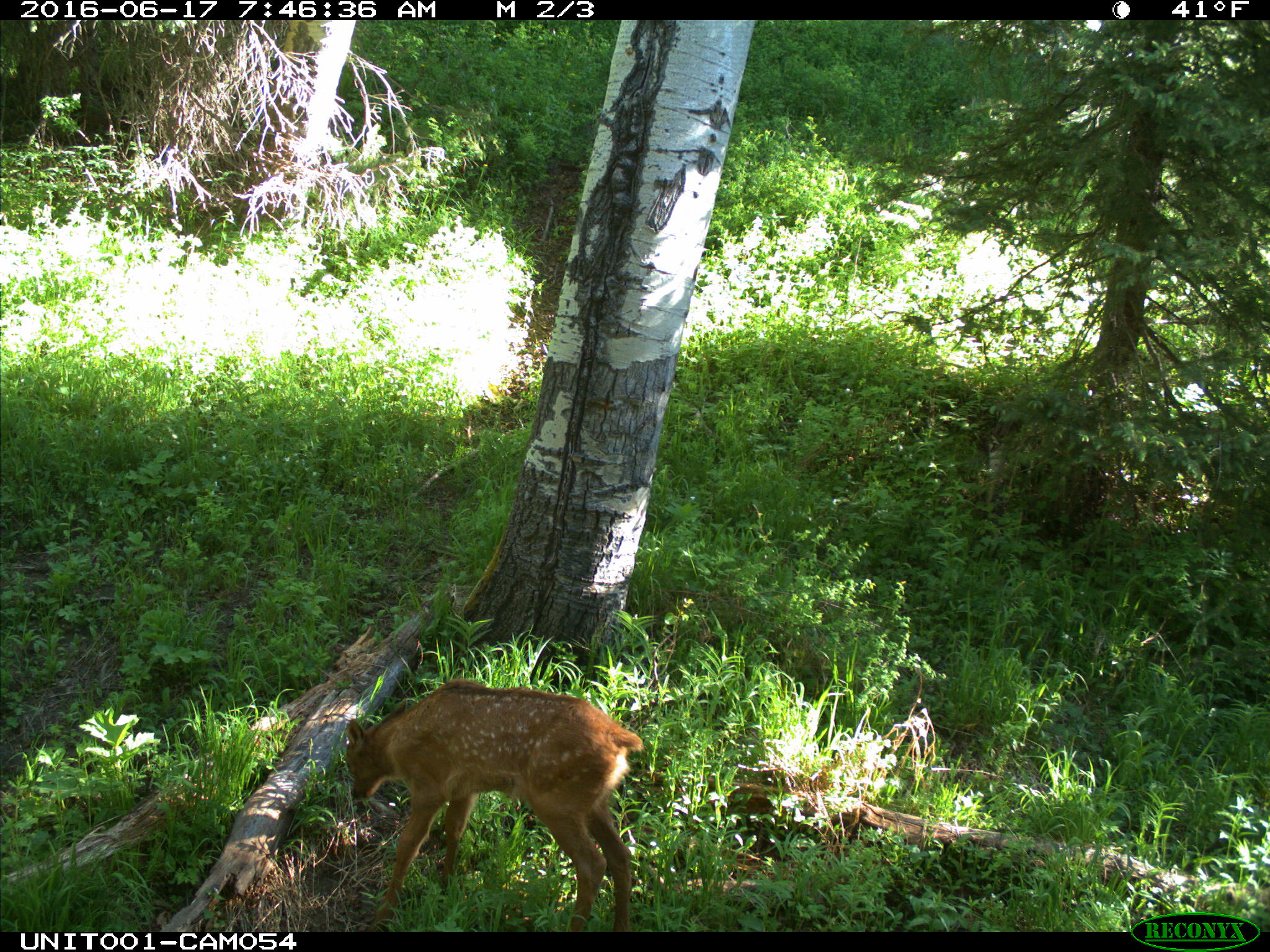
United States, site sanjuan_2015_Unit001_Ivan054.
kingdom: Animalia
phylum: Chordata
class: Mammalia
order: Artiodactyla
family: Cervidae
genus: Cervus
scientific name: Cervus elaphus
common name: red deer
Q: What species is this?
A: Cervus elaphus (red deer).